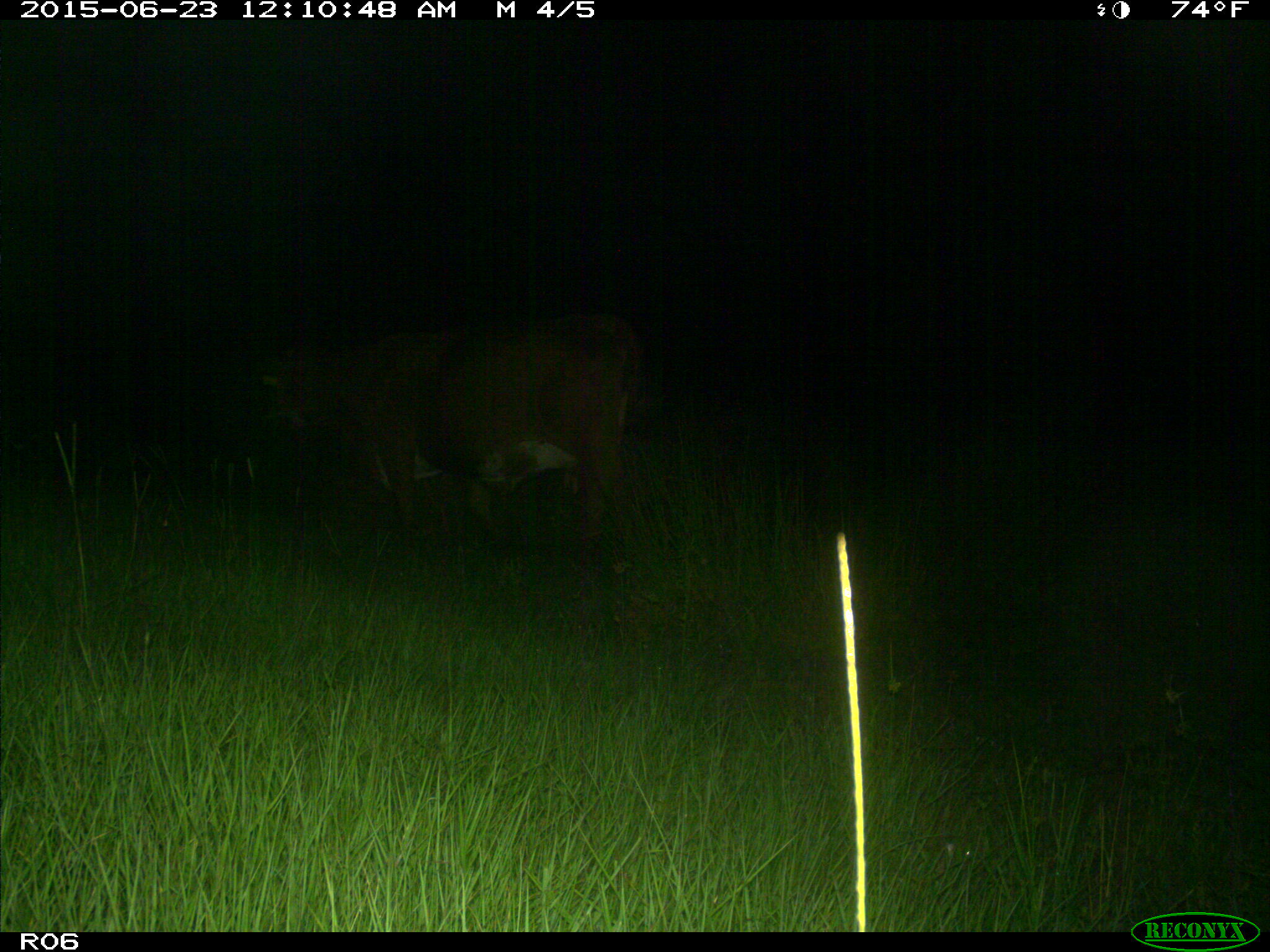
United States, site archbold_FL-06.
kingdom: Animalia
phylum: Chordata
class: Mammalia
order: Artiodactyla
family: Bovidae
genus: Bos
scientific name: Bos taurus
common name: domestic cow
Bos taurus (domestic cow).